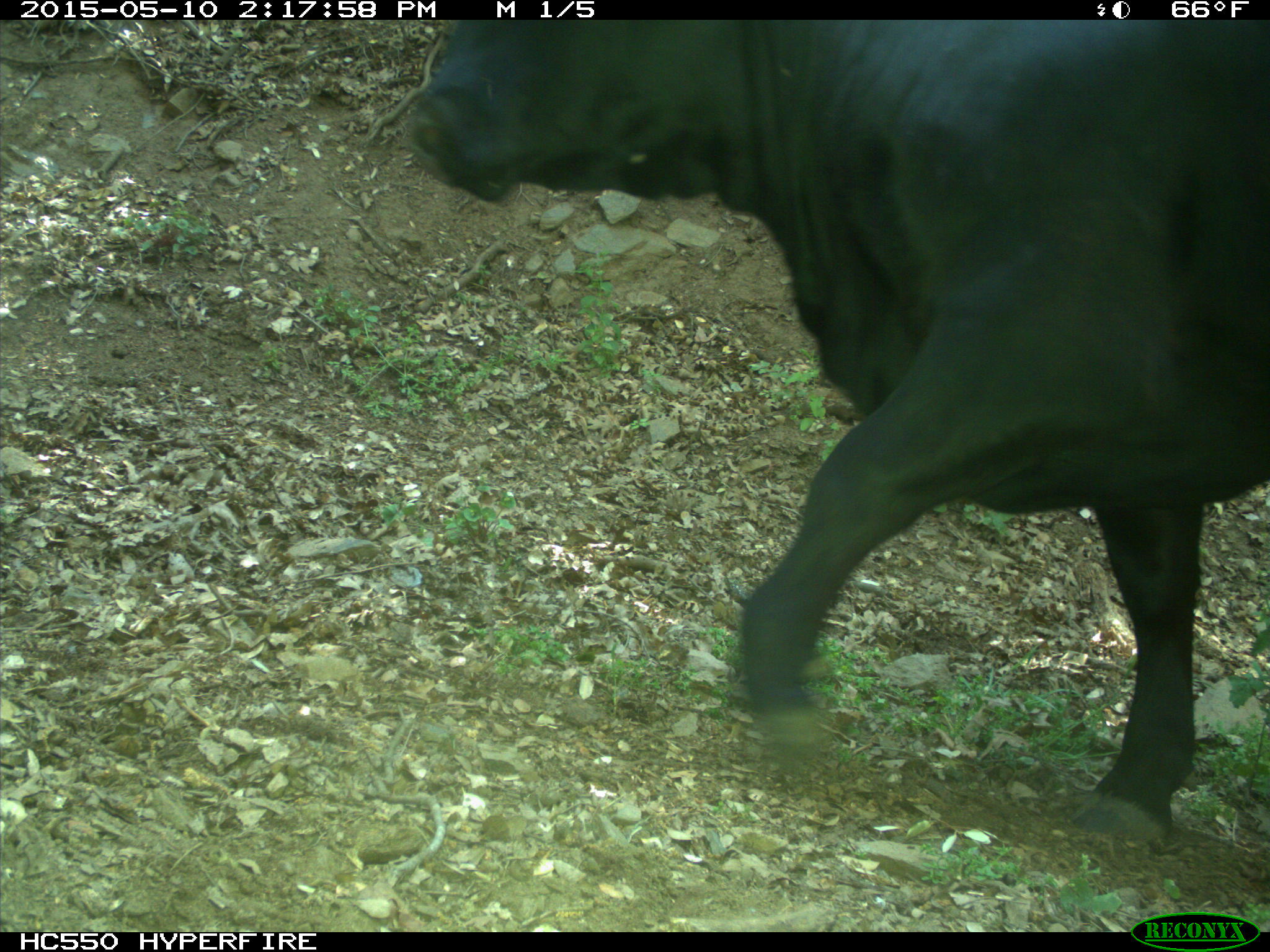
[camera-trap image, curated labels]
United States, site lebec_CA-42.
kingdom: Animalia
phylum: Chordata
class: Mammalia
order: Artiodactyla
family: Bovidae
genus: Bos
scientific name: Bos taurus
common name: domestic cow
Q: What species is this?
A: Bos taurus (domestic cow).